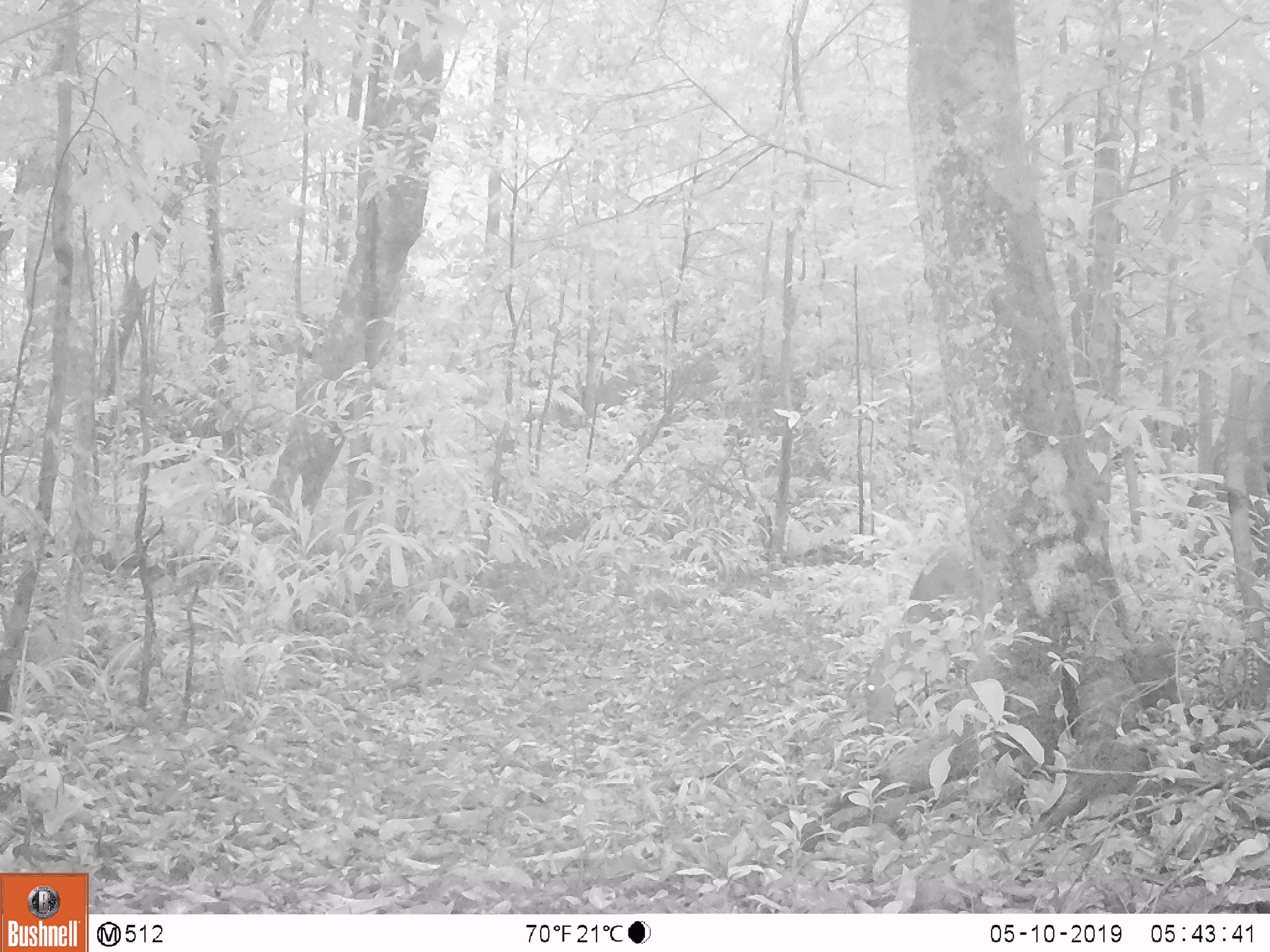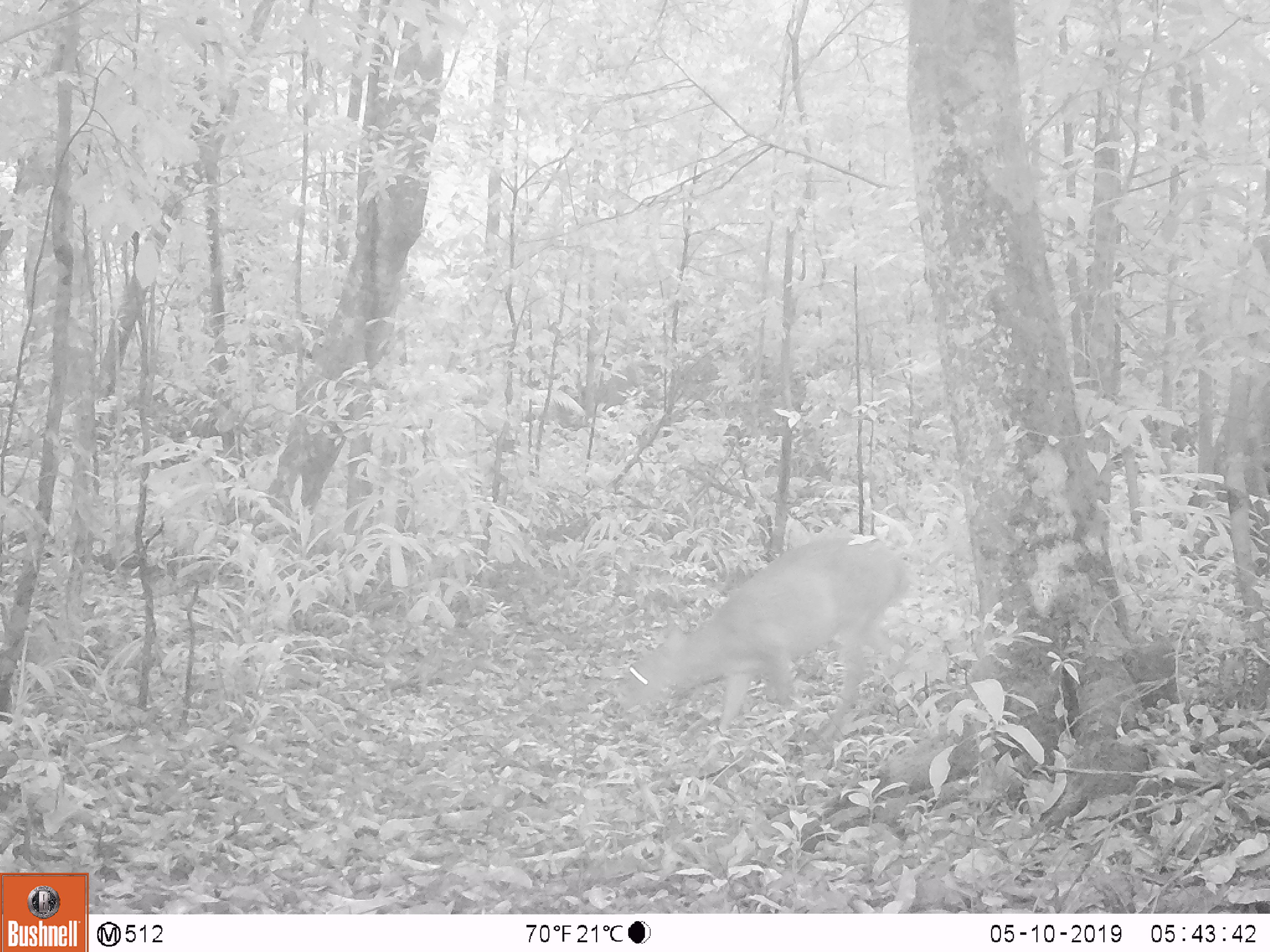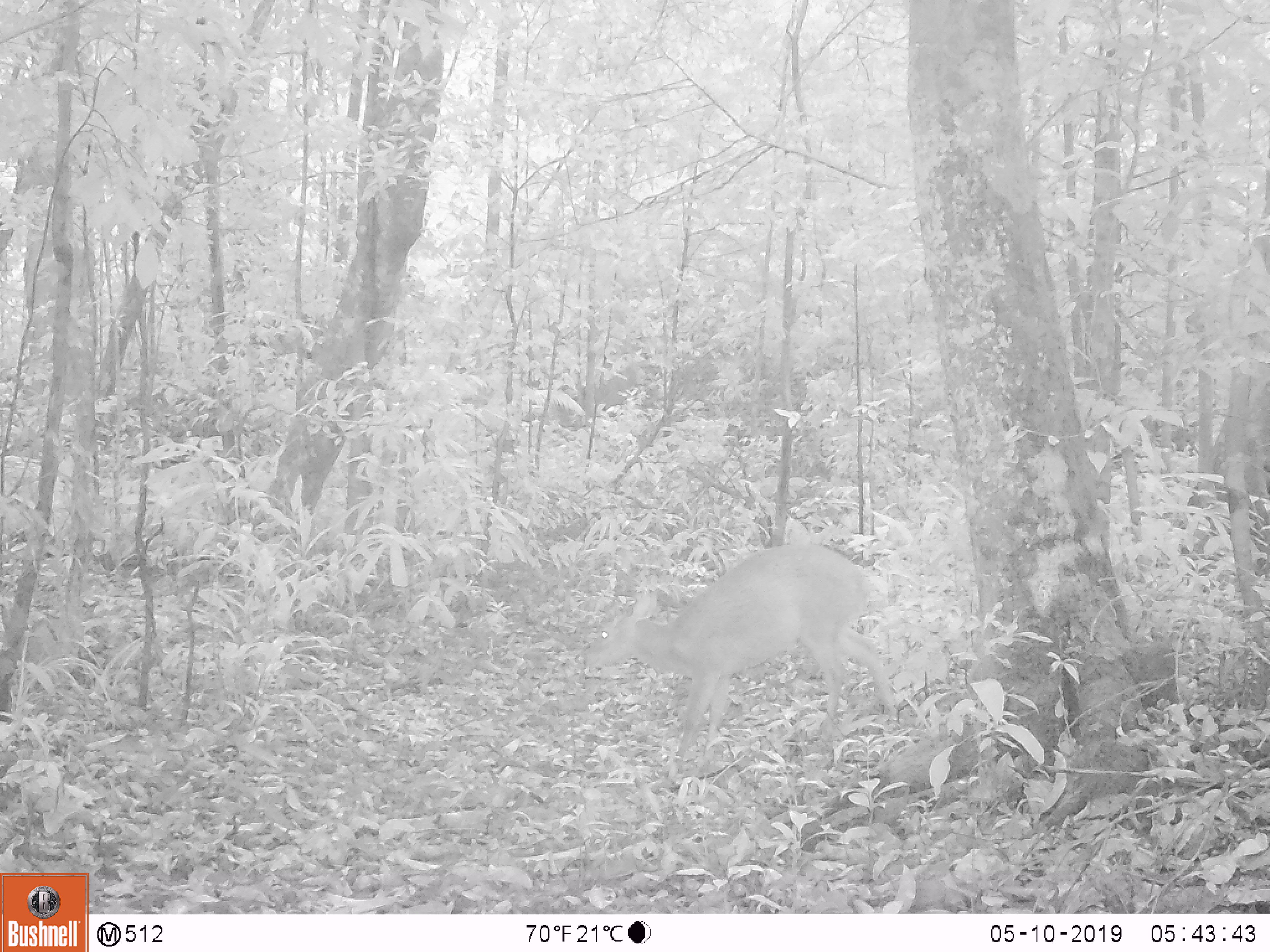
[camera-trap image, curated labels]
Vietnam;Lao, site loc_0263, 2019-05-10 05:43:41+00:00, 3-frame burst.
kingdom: Animalia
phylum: Chordata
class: Mammalia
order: Artiodactyla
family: Cervidae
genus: Muntiacus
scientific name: Muntiacus vuquangensis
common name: large-antlered muntjac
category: large antlered muntjac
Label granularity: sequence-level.